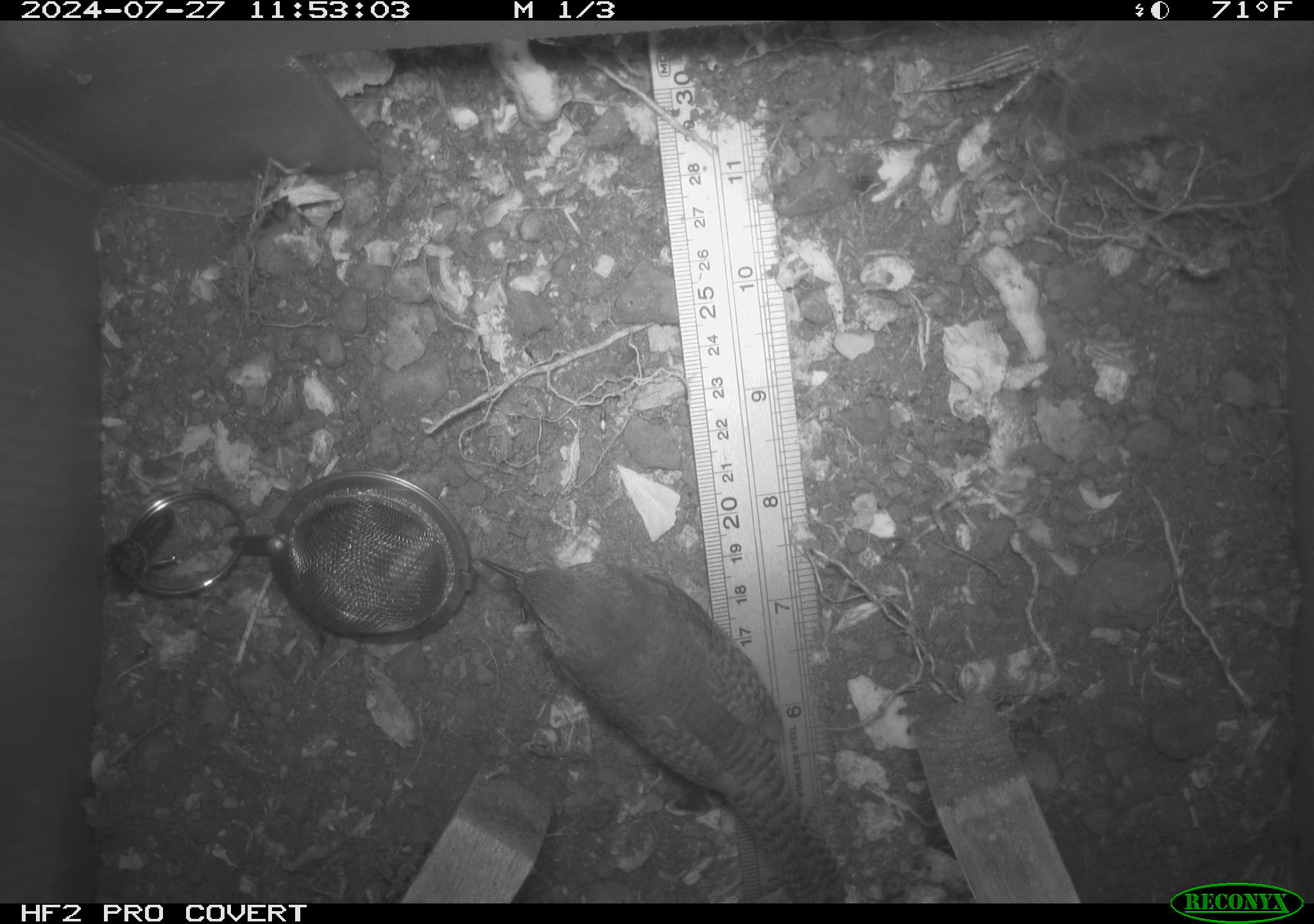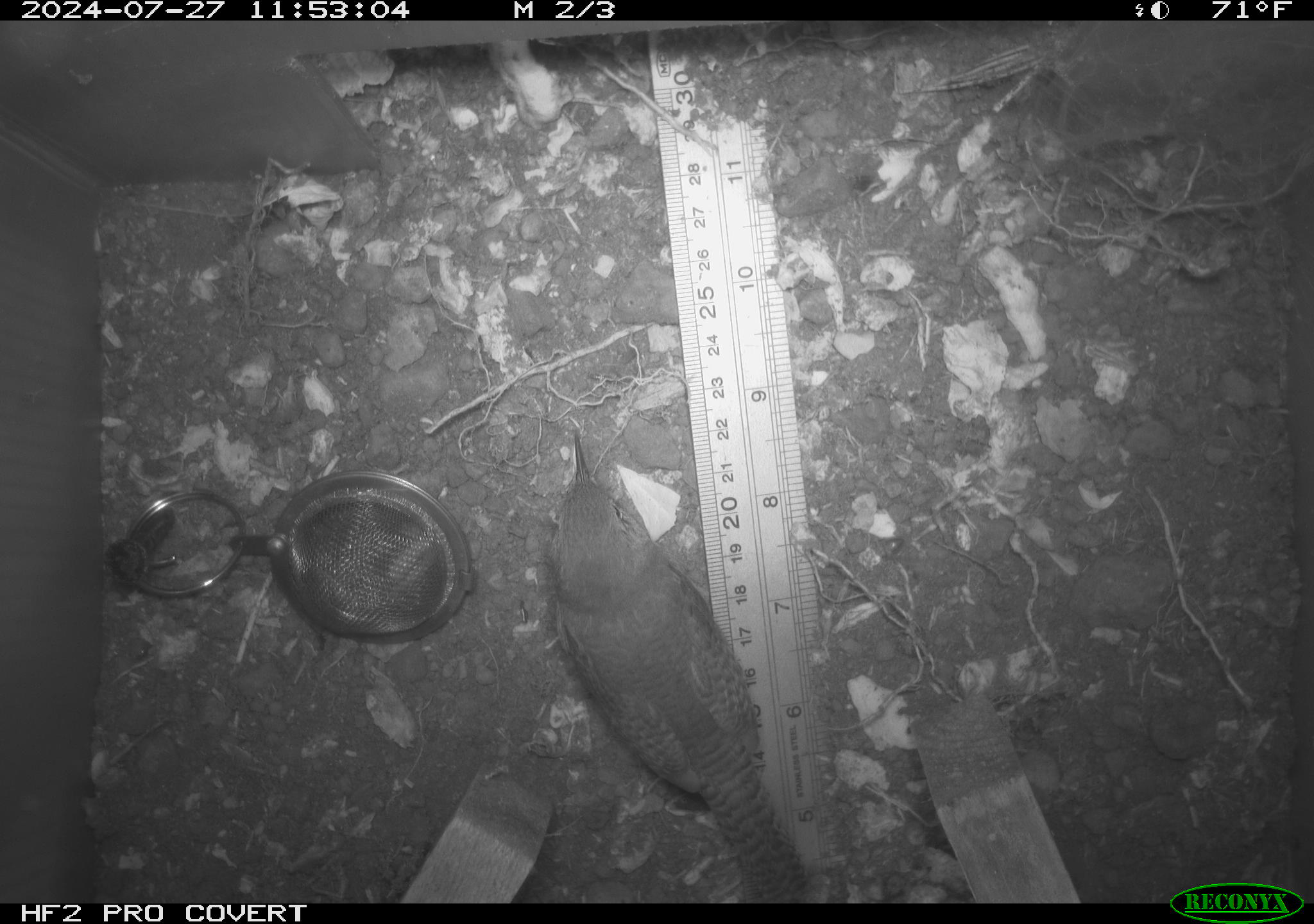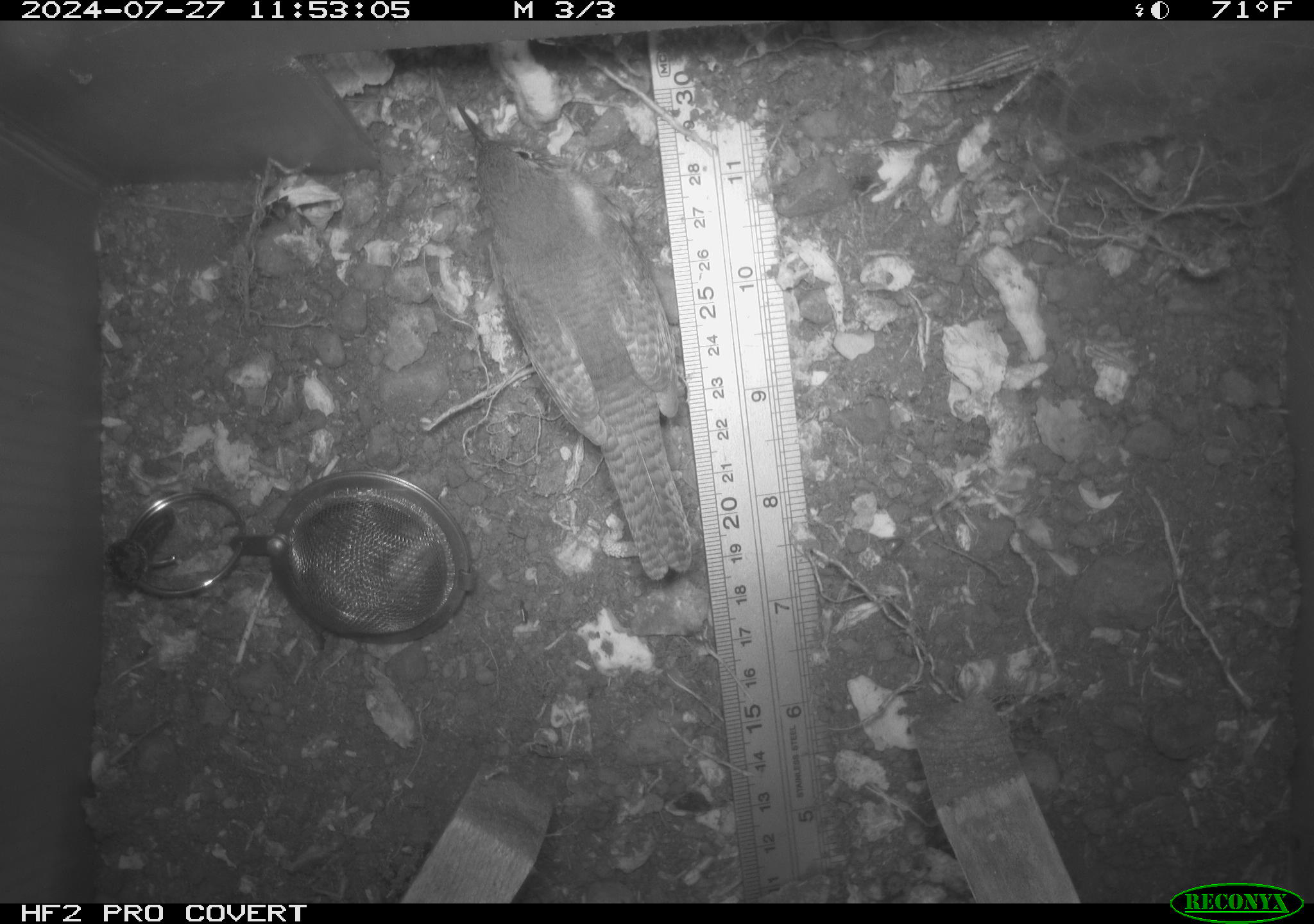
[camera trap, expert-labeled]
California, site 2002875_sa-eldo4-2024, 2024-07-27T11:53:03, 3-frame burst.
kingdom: Animalia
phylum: Chordata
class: Aves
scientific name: Aves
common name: bird